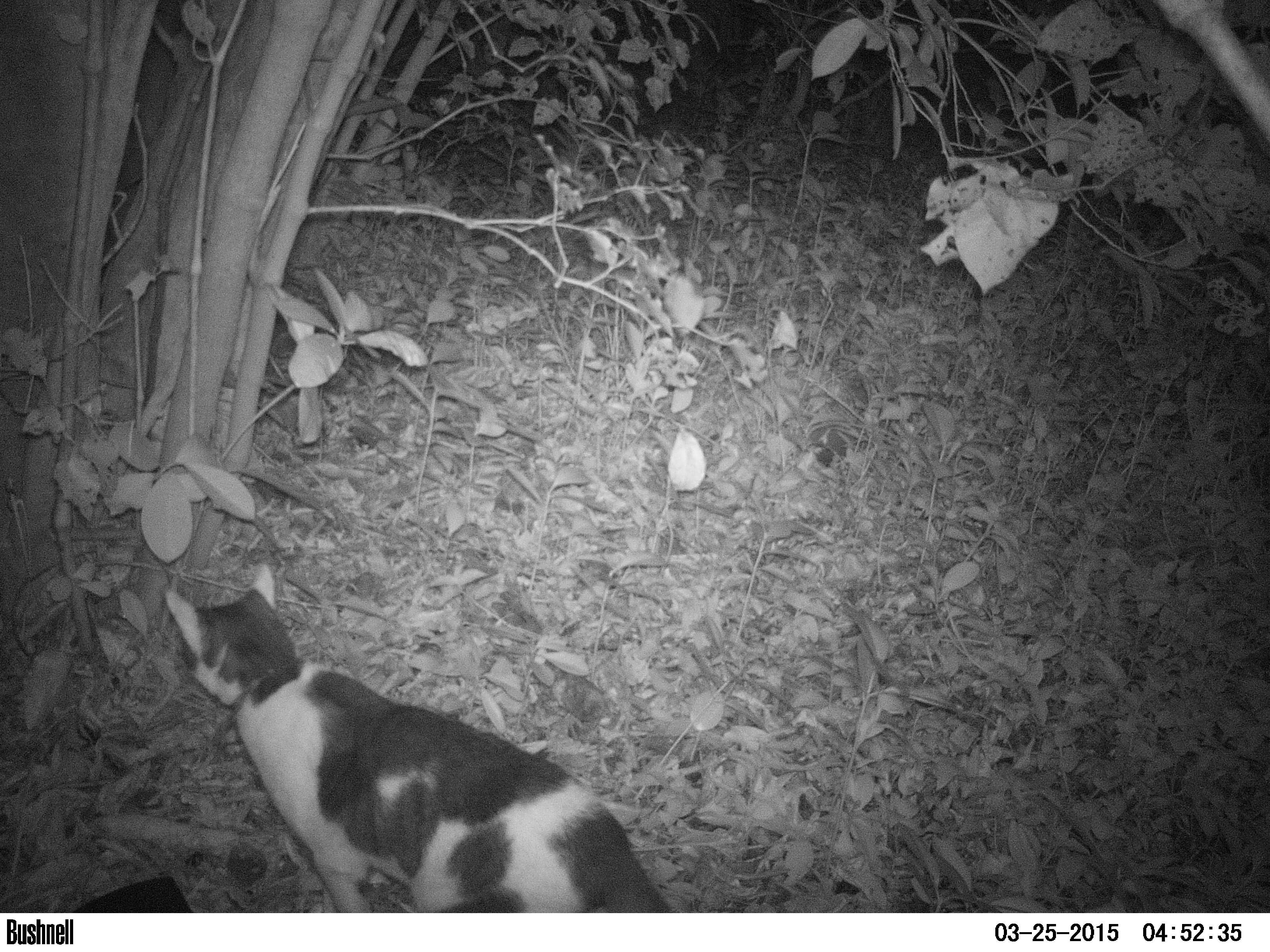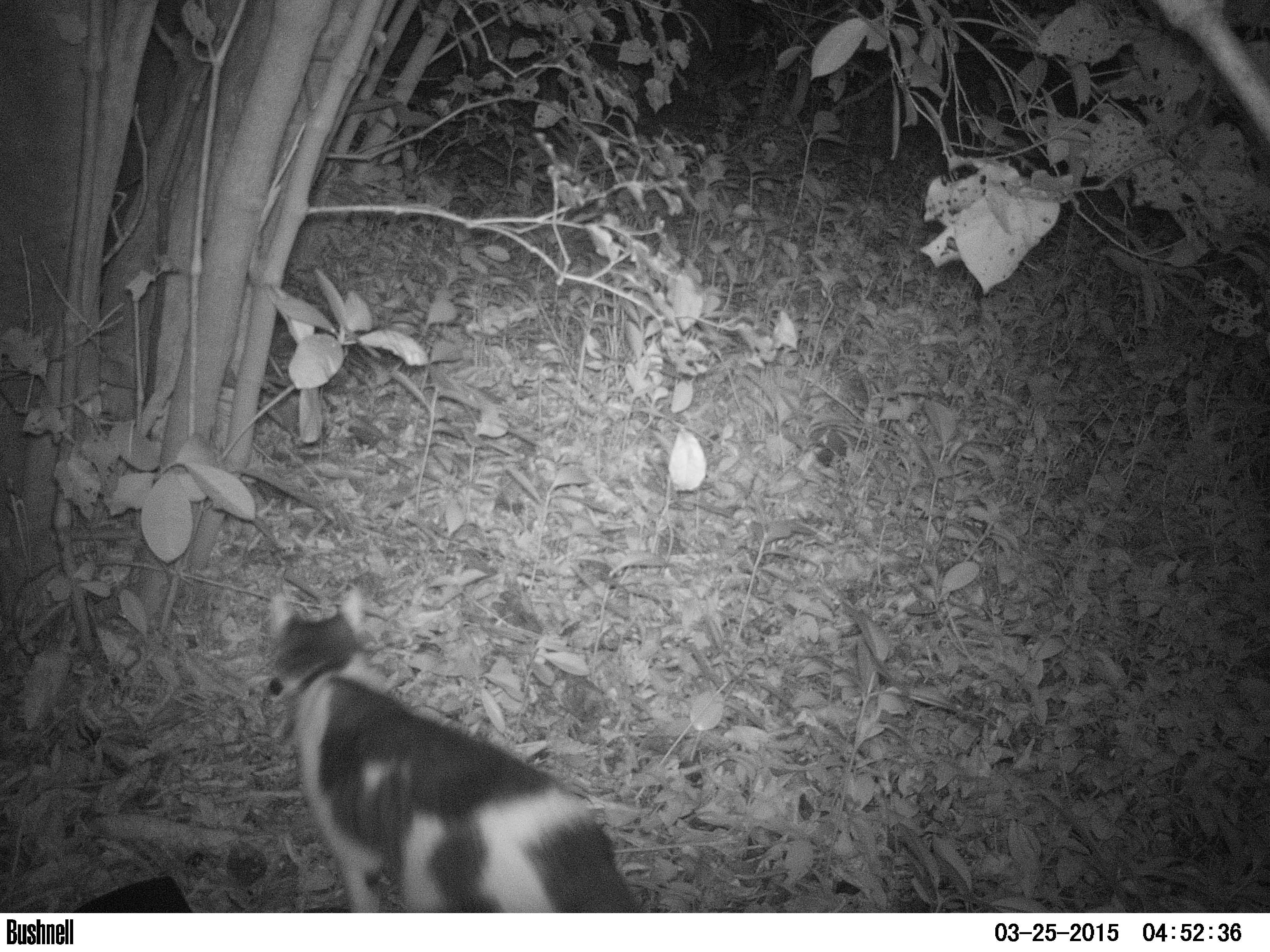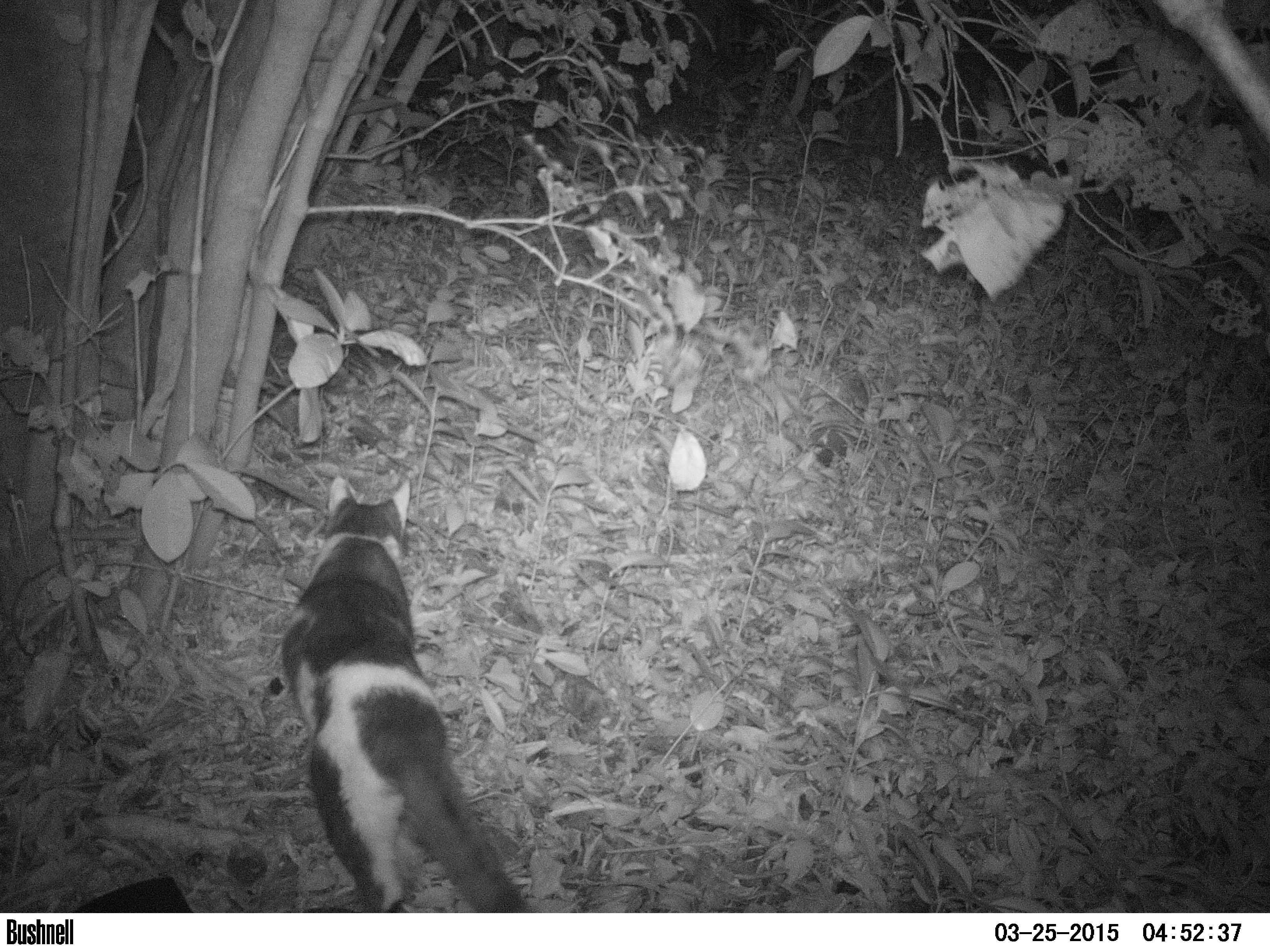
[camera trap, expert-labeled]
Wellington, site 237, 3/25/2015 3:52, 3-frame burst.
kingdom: Animalia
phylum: Chordata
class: Mammalia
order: Carnivora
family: Felidae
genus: Felis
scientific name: Felis catus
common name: cat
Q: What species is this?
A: Cat (Felis catus).